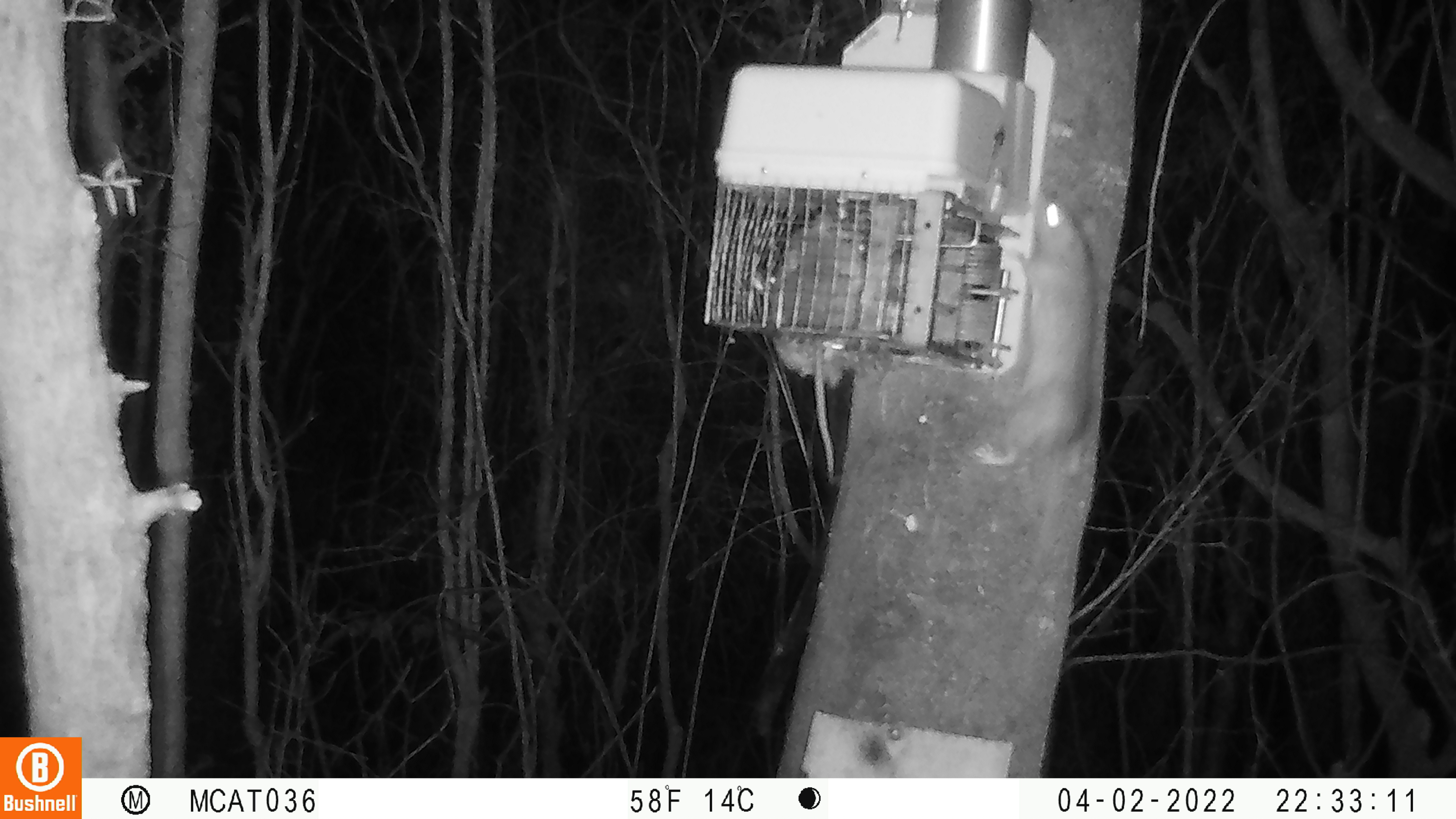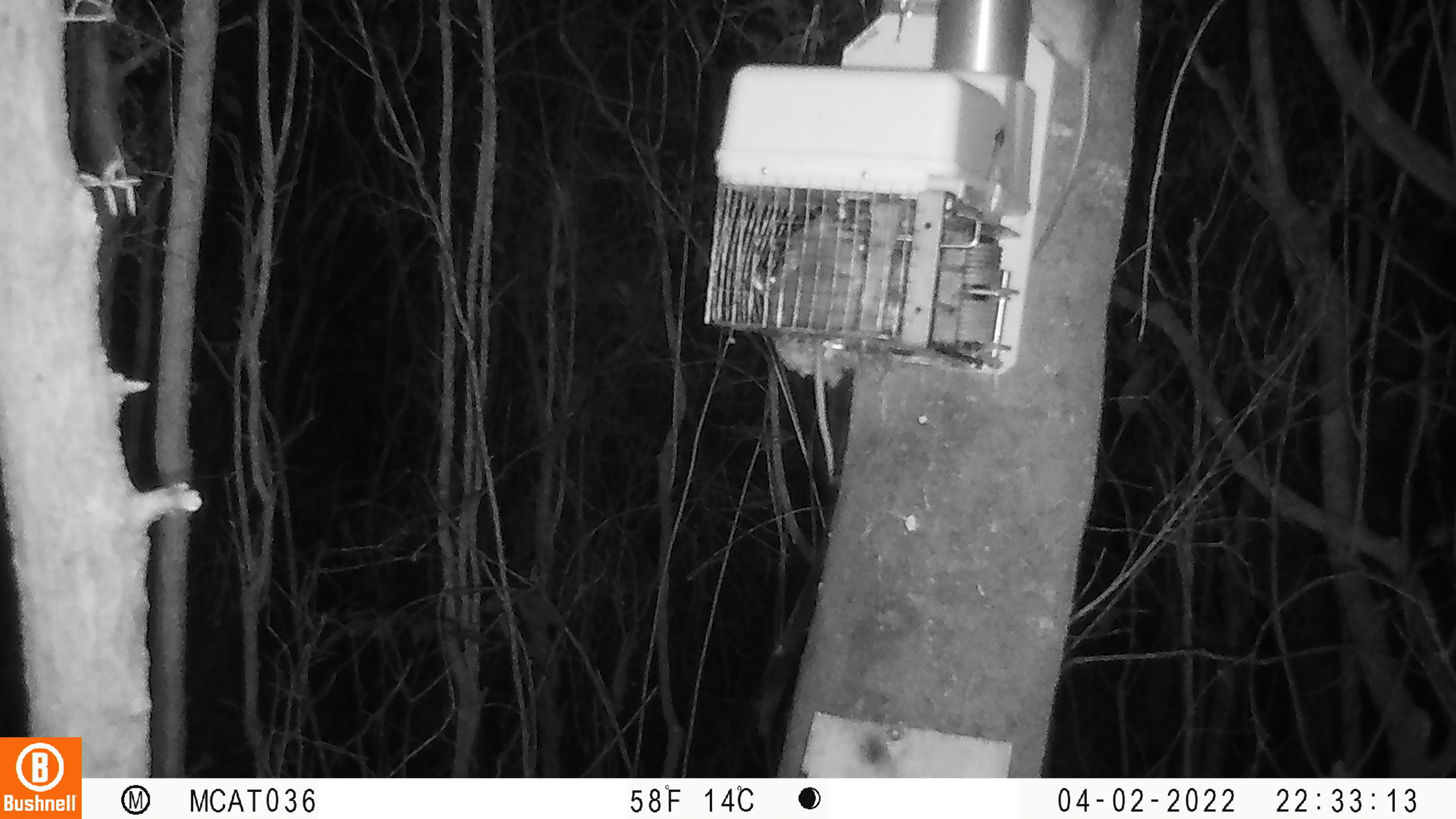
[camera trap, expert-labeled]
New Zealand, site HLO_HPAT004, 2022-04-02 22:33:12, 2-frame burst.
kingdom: Animalia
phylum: Chordata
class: Mammalia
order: Rodentia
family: Muridae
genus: Rattus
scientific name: Rattus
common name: rat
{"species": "rat (Rattus)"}